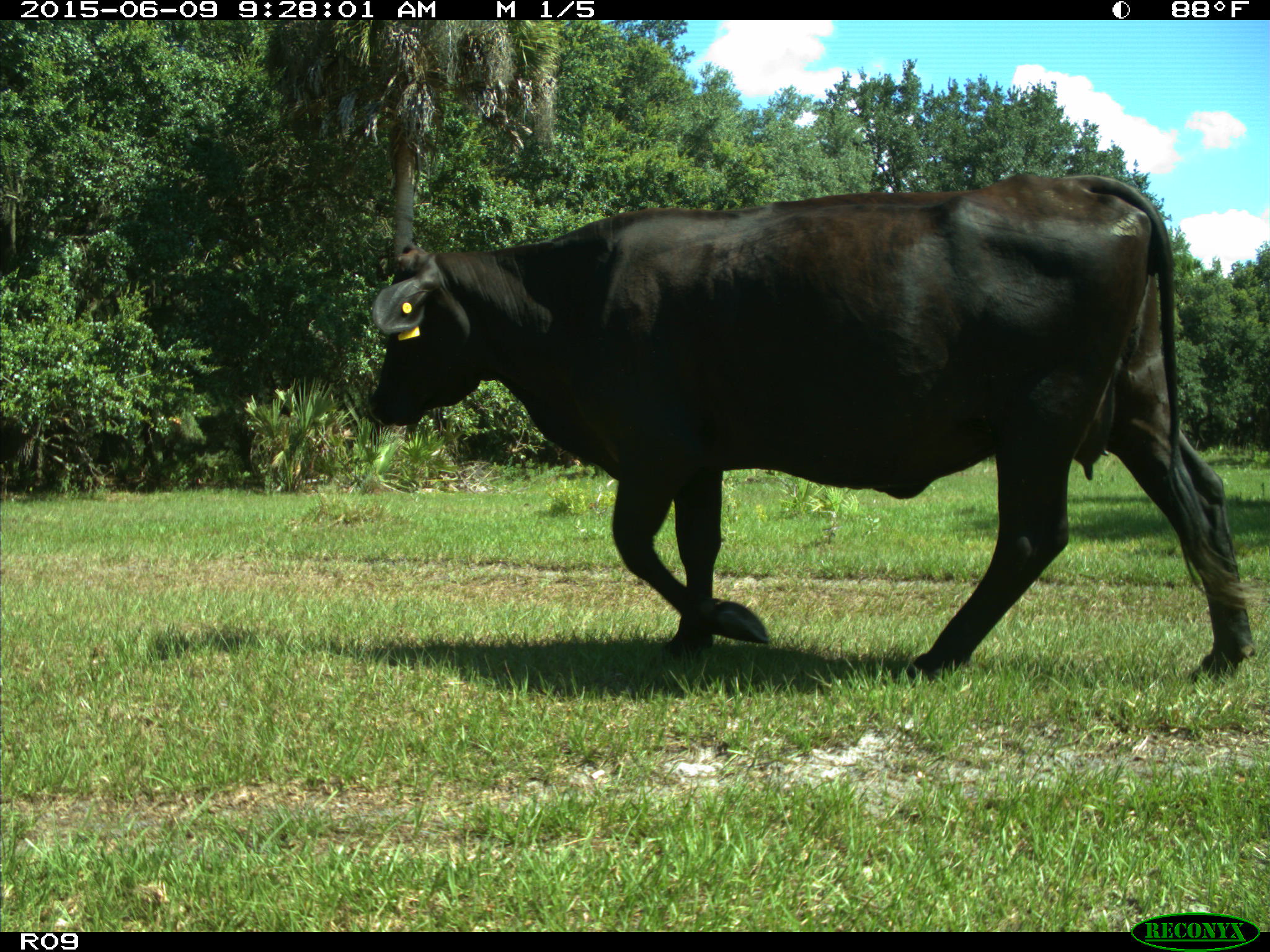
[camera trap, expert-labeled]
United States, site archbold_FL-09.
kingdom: Animalia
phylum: Chordata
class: Mammalia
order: Artiodactyla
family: Bovidae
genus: Bos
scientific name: Bos taurus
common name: domestic cow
Bos taurus (domestic cow).